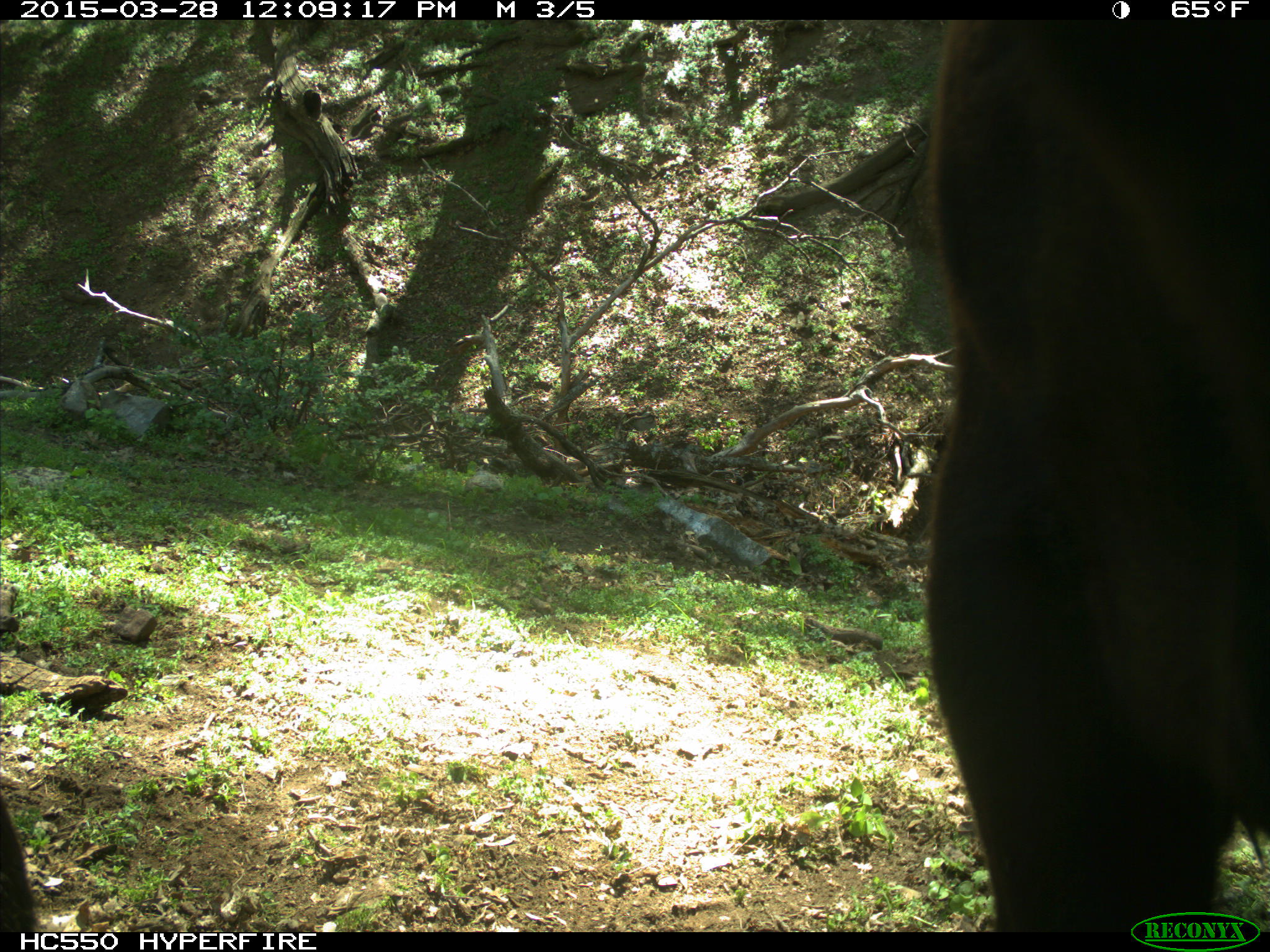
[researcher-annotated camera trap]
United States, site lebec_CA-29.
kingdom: Animalia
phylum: Chordata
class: Mammalia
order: Artiodactyla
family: Bovidae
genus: Bos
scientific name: Bos taurus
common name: domestic cow